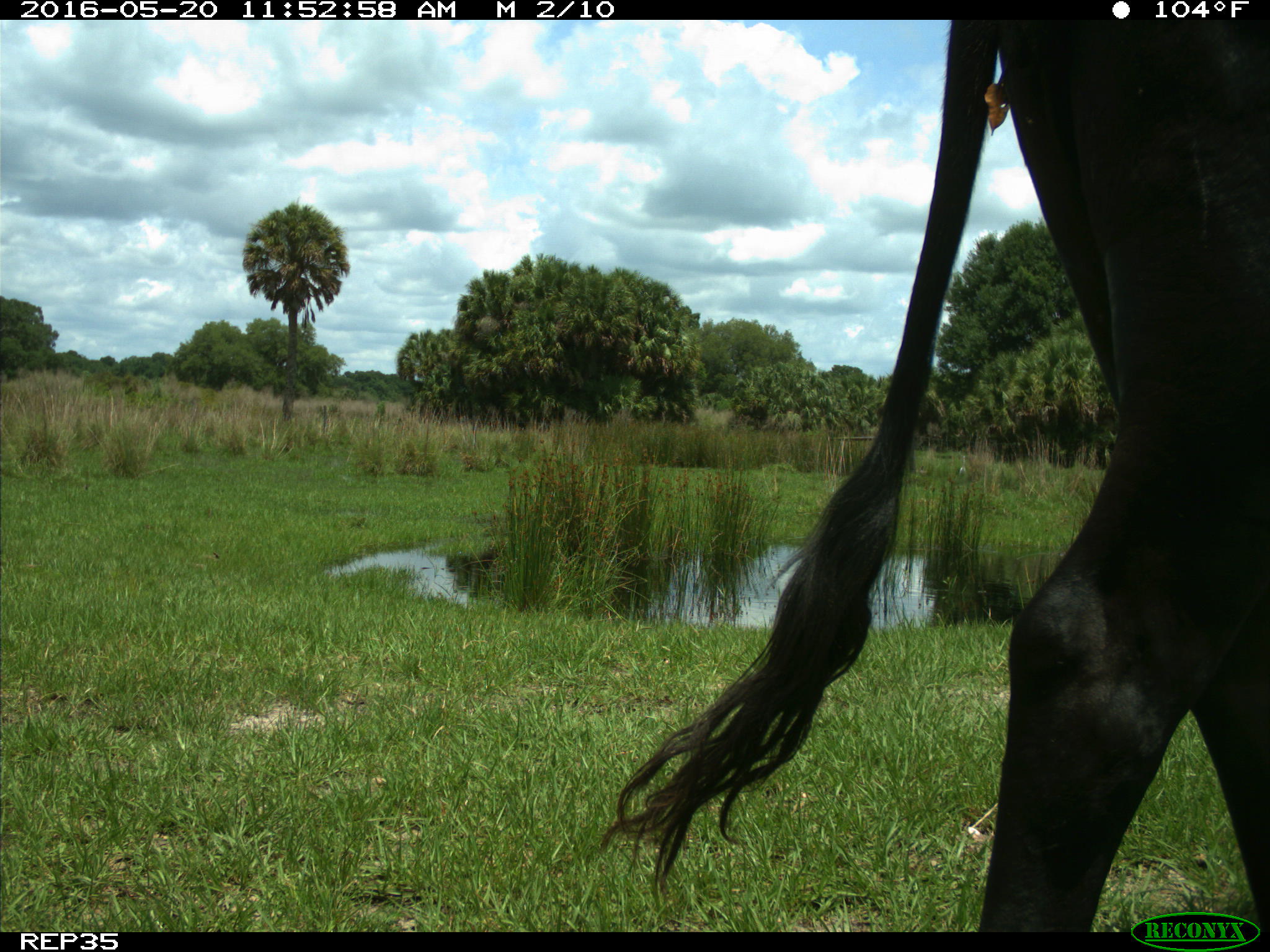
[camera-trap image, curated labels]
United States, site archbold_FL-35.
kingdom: Animalia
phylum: Chordata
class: Mammalia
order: Artiodactyla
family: Bovidae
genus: Bos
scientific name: Bos taurus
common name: domestic cow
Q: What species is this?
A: Bos taurus (domestic cow).